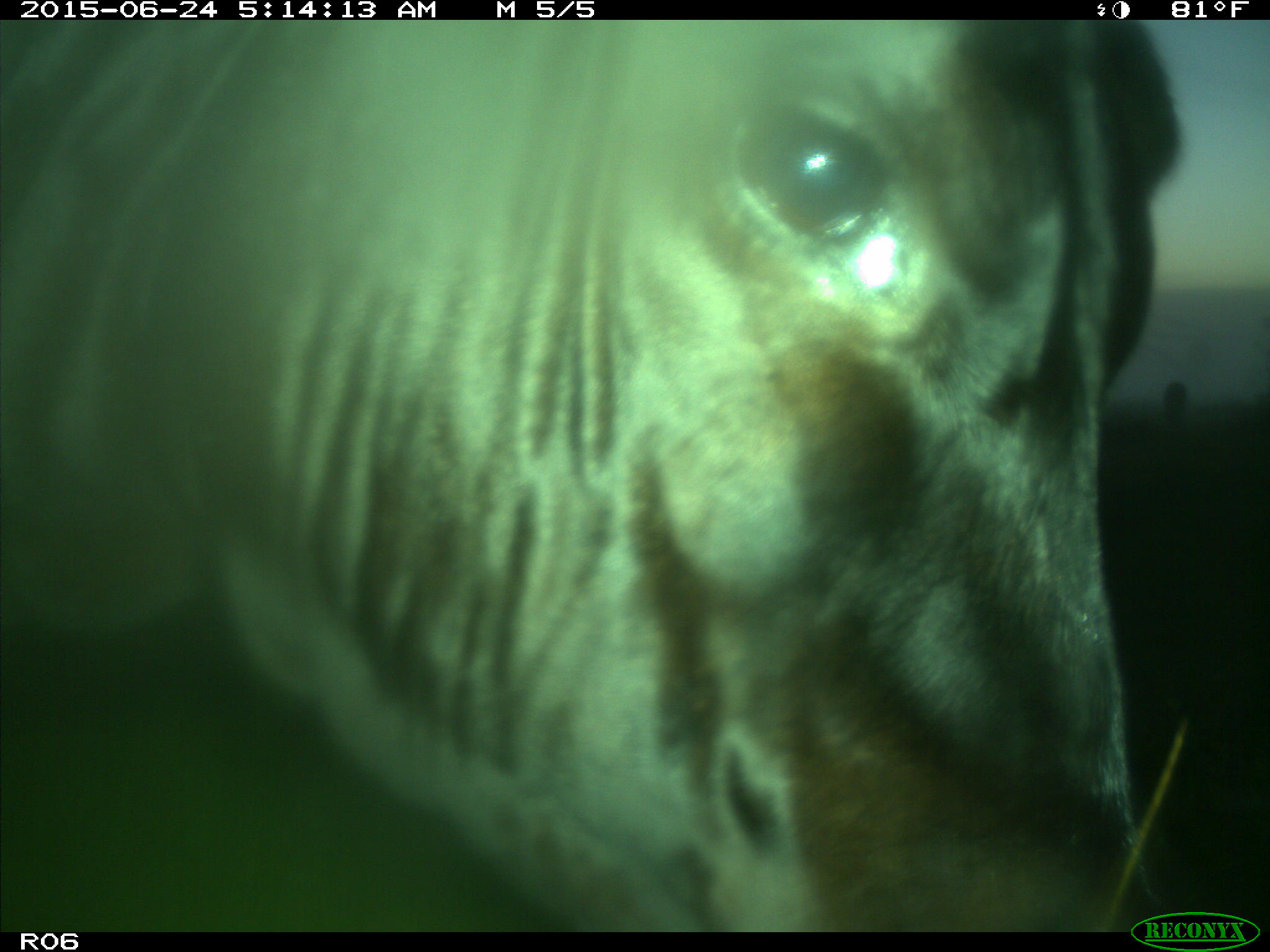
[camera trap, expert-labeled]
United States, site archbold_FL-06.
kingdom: Animalia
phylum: Chordata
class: Mammalia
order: Artiodactyla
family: Bovidae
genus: Bos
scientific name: Bos taurus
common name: domestic cow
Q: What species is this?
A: Bos taurus (domestic cow).